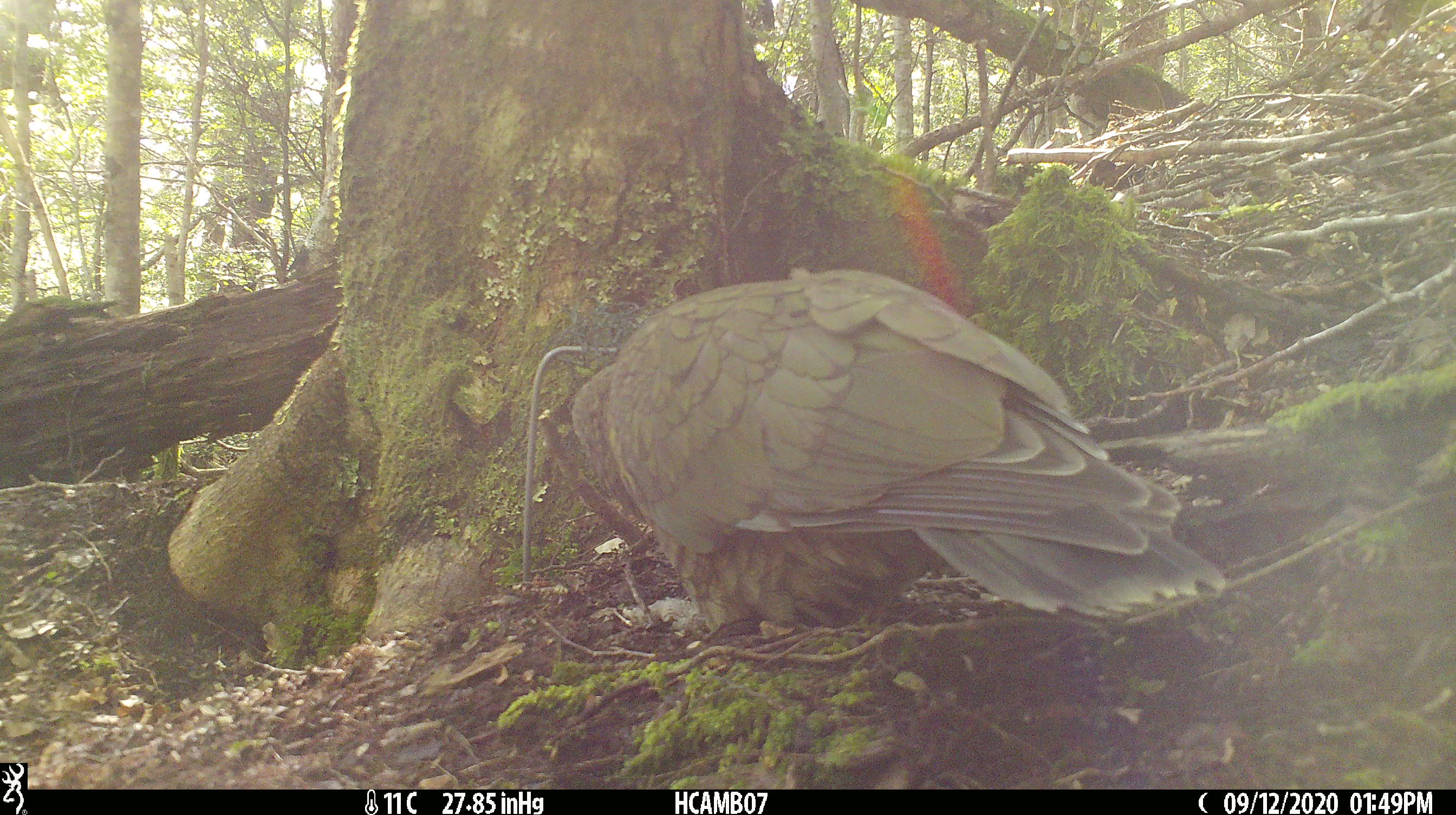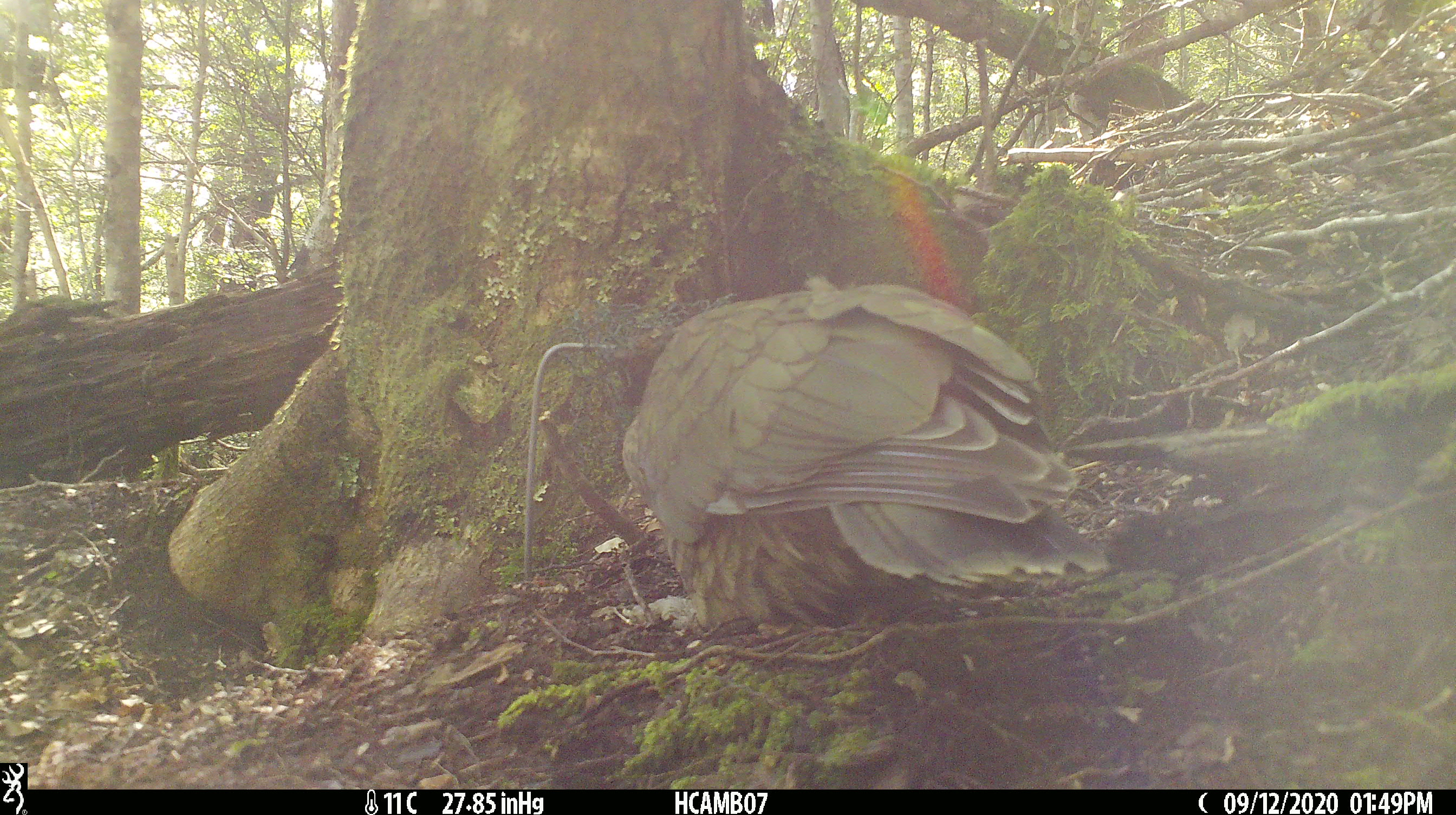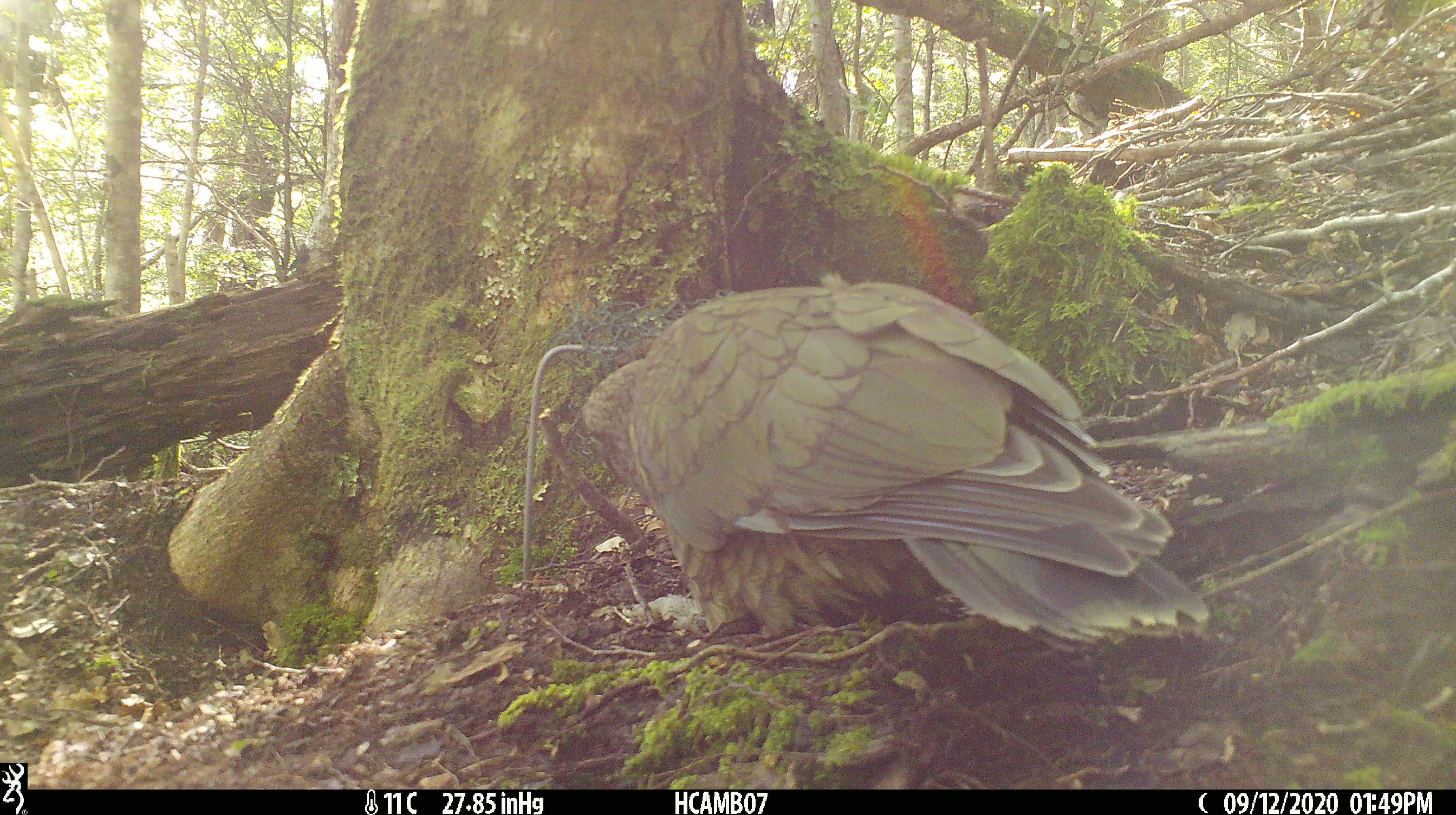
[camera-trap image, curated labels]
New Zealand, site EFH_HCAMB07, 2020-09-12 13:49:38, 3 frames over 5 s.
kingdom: Animalia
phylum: Chordata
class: Aves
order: Psittaciformes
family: Strigopidae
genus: Nestor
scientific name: Nestor notabilis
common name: kea